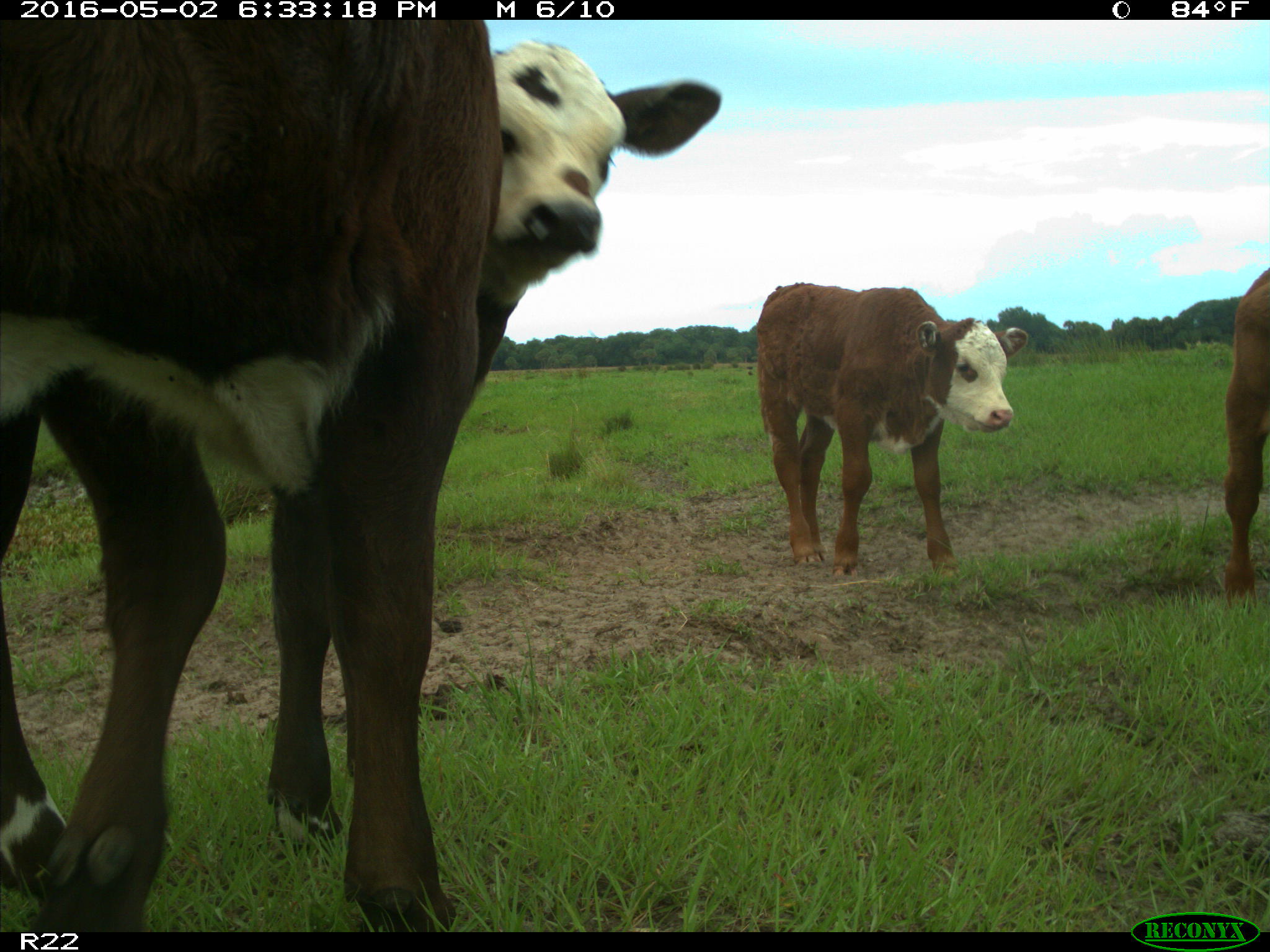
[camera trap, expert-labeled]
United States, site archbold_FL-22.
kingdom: Animalia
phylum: Chordata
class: Mammalia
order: Artiodactyla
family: Bovidae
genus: Bos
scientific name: Bos taurus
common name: domestic cow